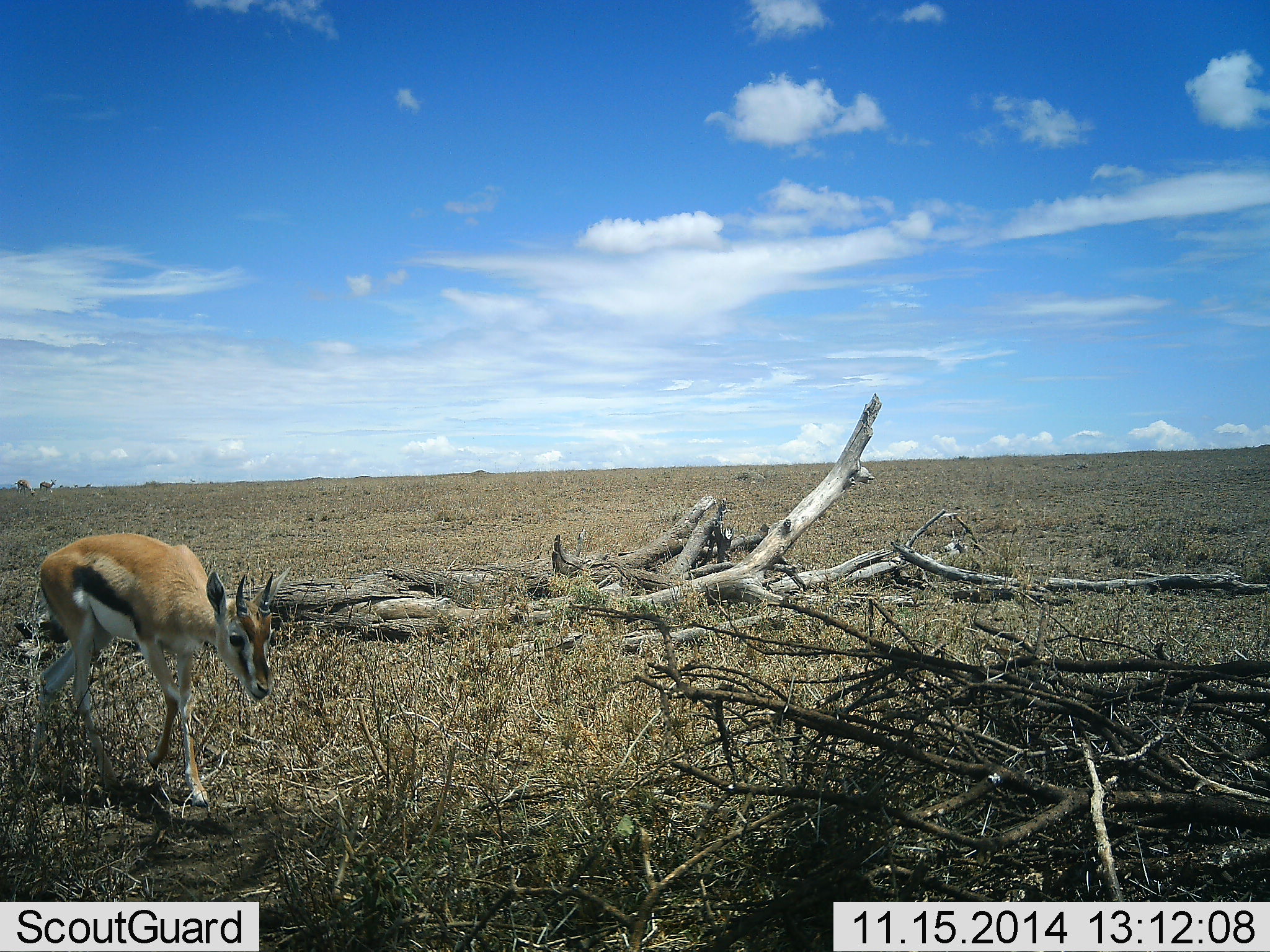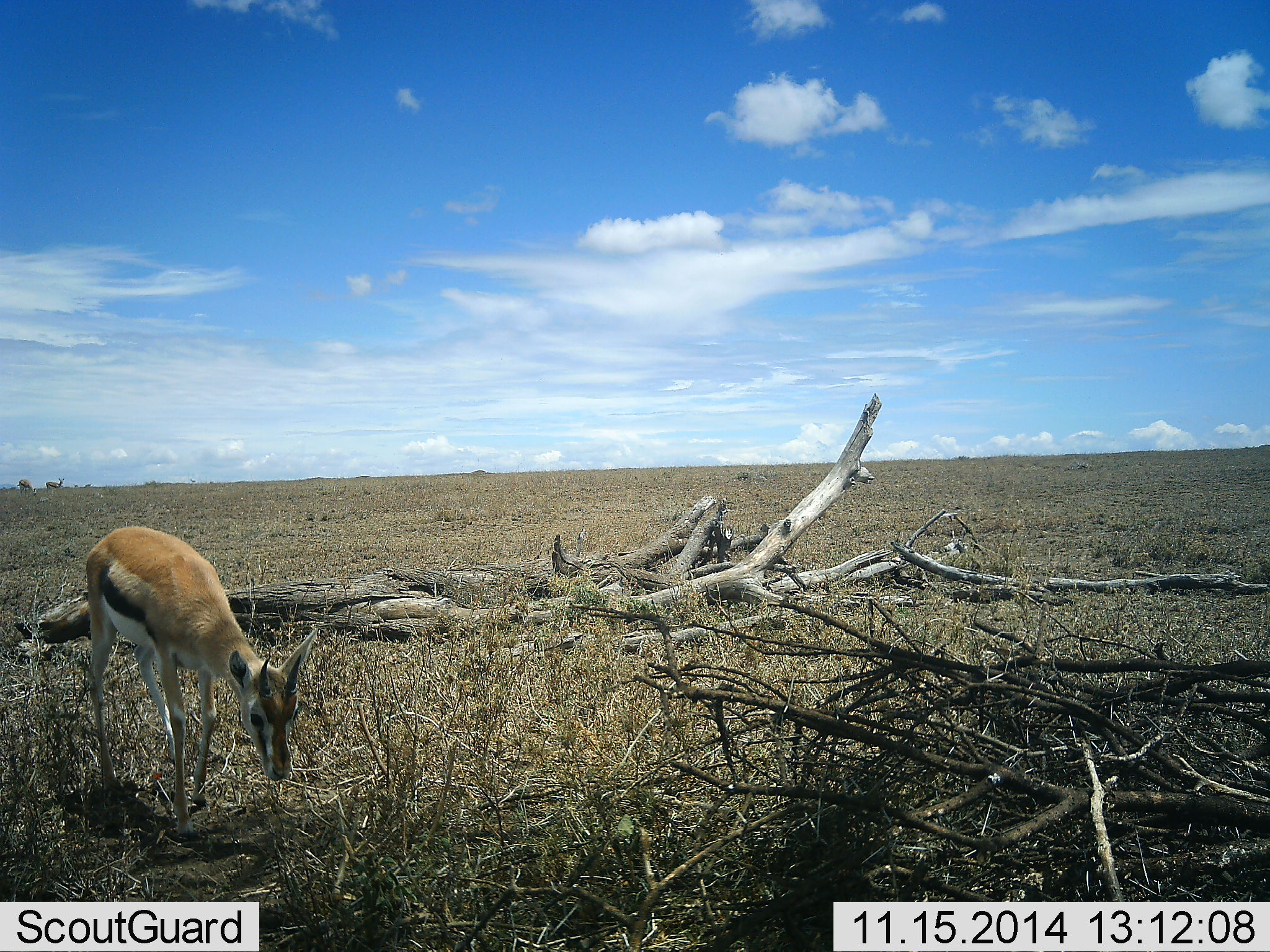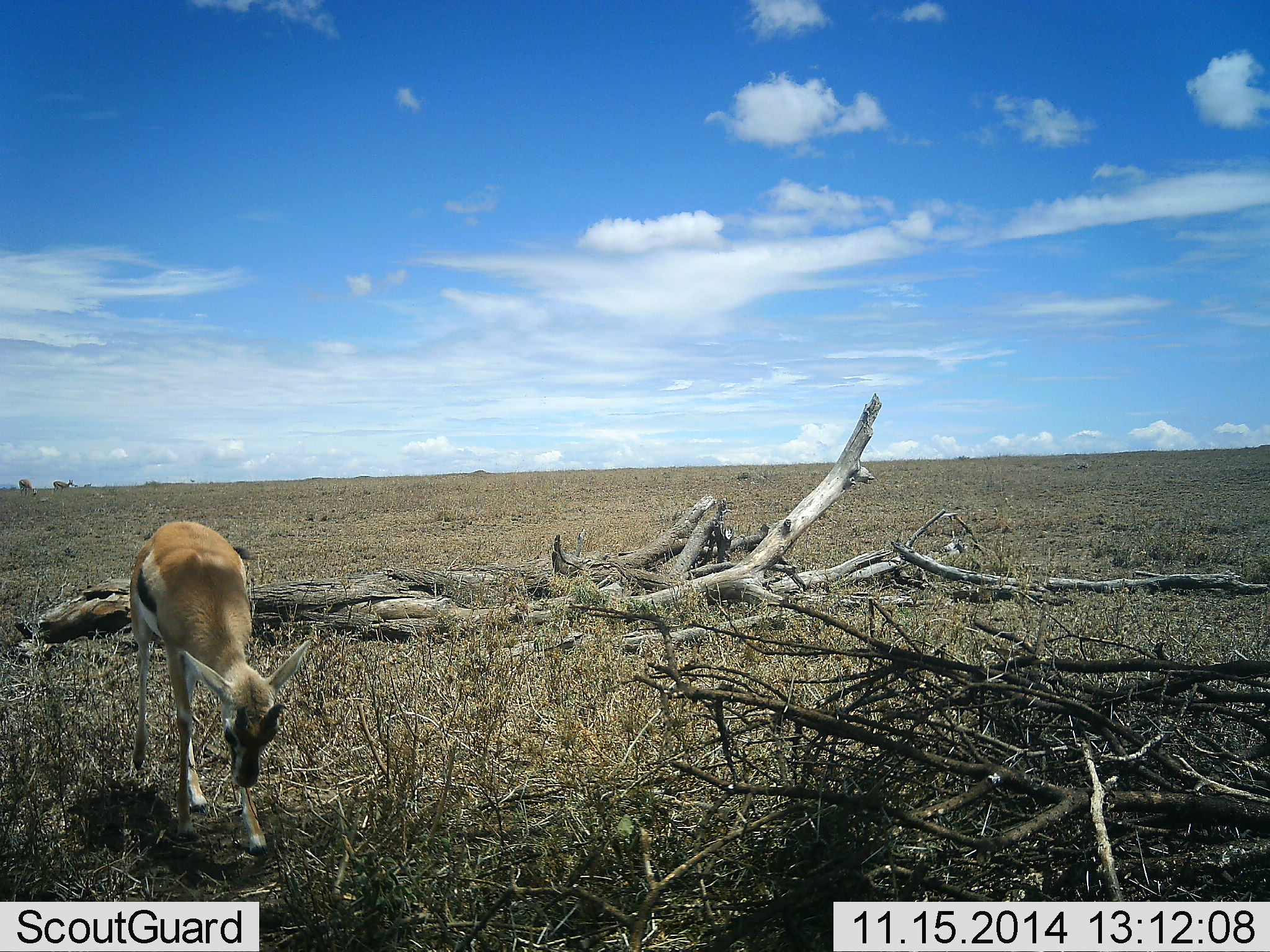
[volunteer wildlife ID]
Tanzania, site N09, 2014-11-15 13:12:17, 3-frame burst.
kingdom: Animalia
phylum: Chordata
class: Mammalia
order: Artiodactyla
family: Bovidae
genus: Eudorcas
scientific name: Eudorcas thomsonii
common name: thomson's gazelle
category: gazellethomsons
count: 1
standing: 50%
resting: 0%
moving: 50%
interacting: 0%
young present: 0%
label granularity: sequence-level